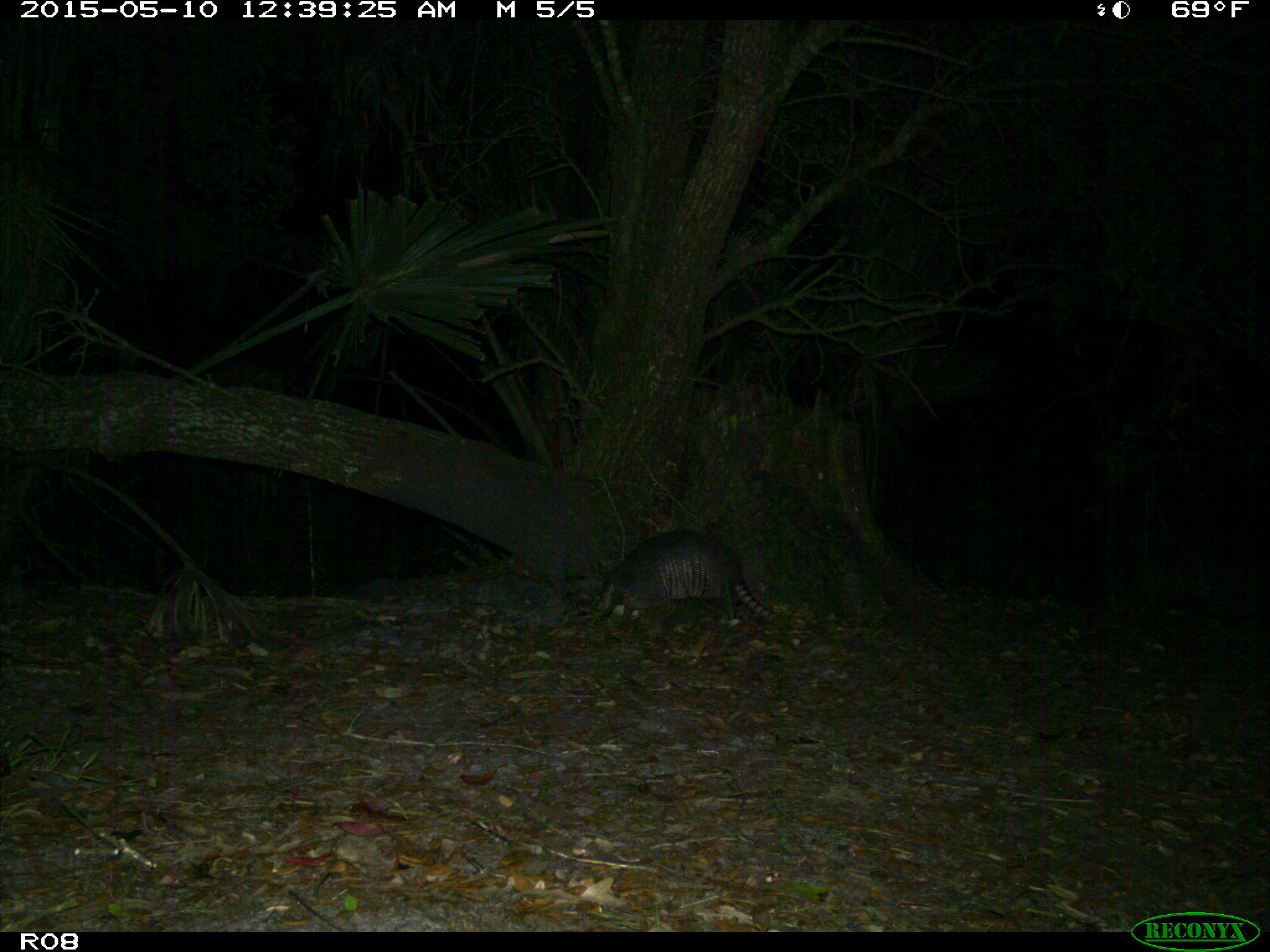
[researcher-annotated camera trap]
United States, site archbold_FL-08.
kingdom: Animalia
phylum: Chordata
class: Mammalia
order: Cingulata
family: Dasypodidae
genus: Dasypus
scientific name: Dasypus novemcinctus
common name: nine-banded armadillo